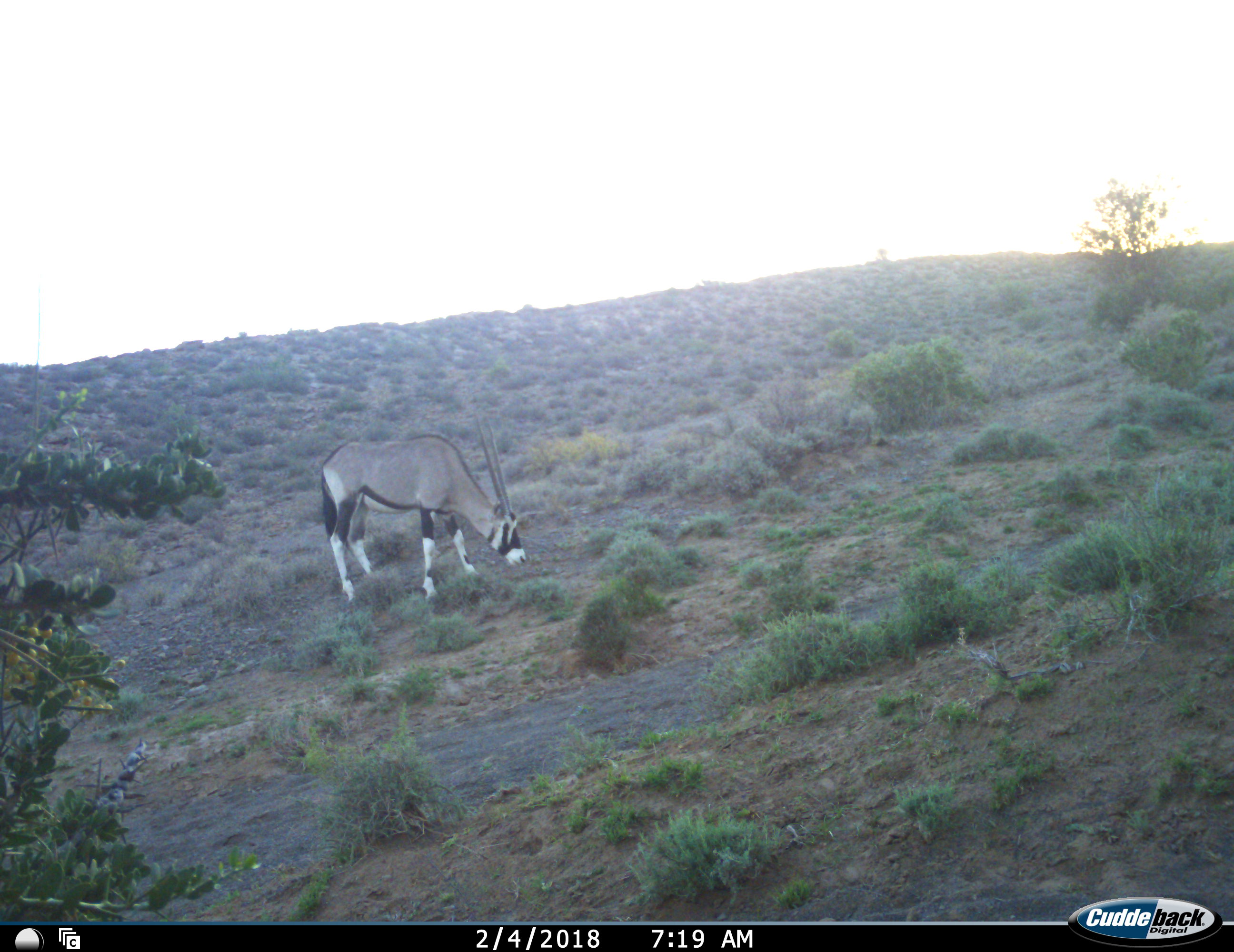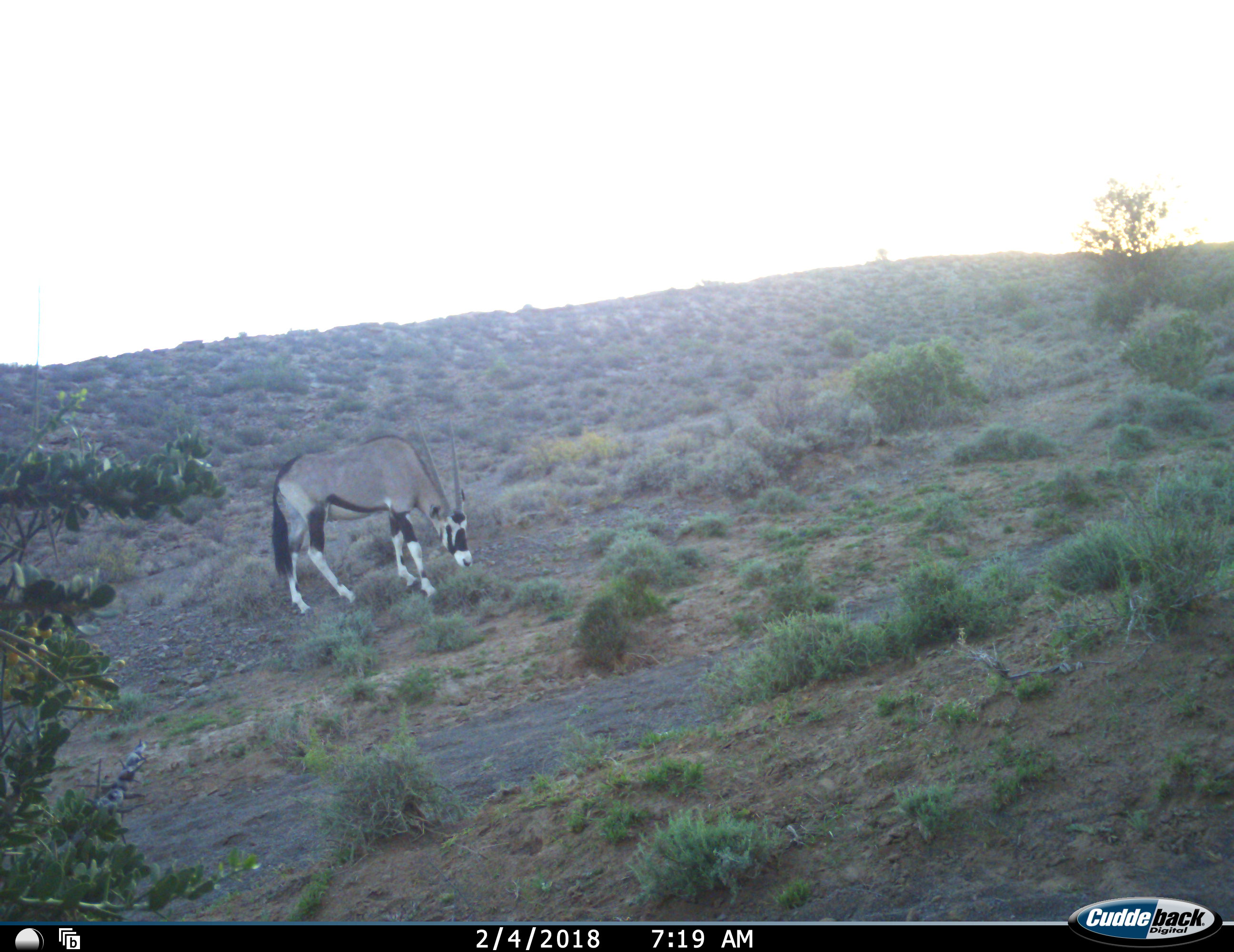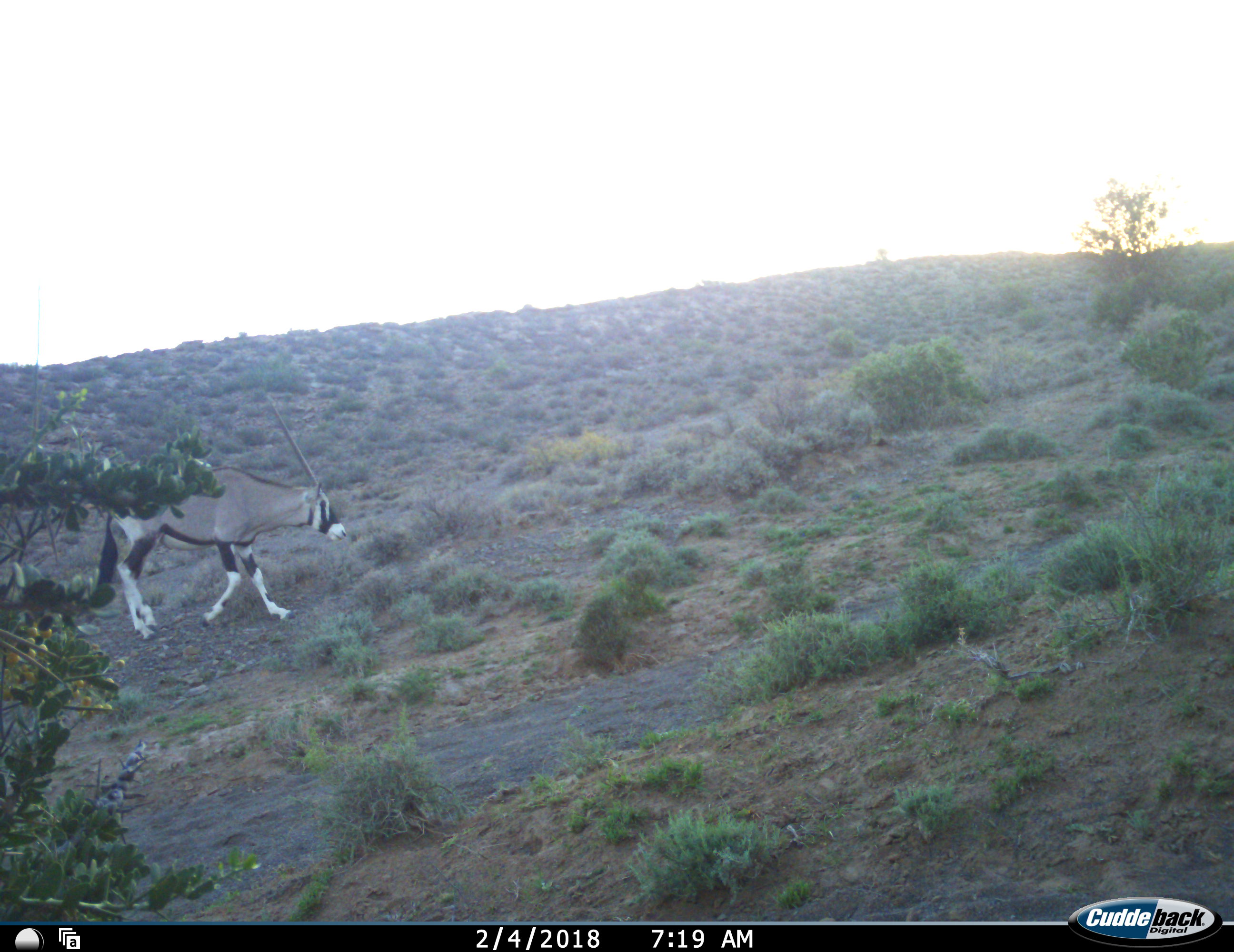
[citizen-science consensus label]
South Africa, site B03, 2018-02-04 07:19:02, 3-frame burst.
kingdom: Animalia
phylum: Chordata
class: Mammalia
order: Artiodactyla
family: Bovidae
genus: Oryx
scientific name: Oryx gazella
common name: gemsbok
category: gemsbokoryx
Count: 1.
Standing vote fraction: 0%.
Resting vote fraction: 0%.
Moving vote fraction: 50%.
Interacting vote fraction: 0%.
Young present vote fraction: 0%.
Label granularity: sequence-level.